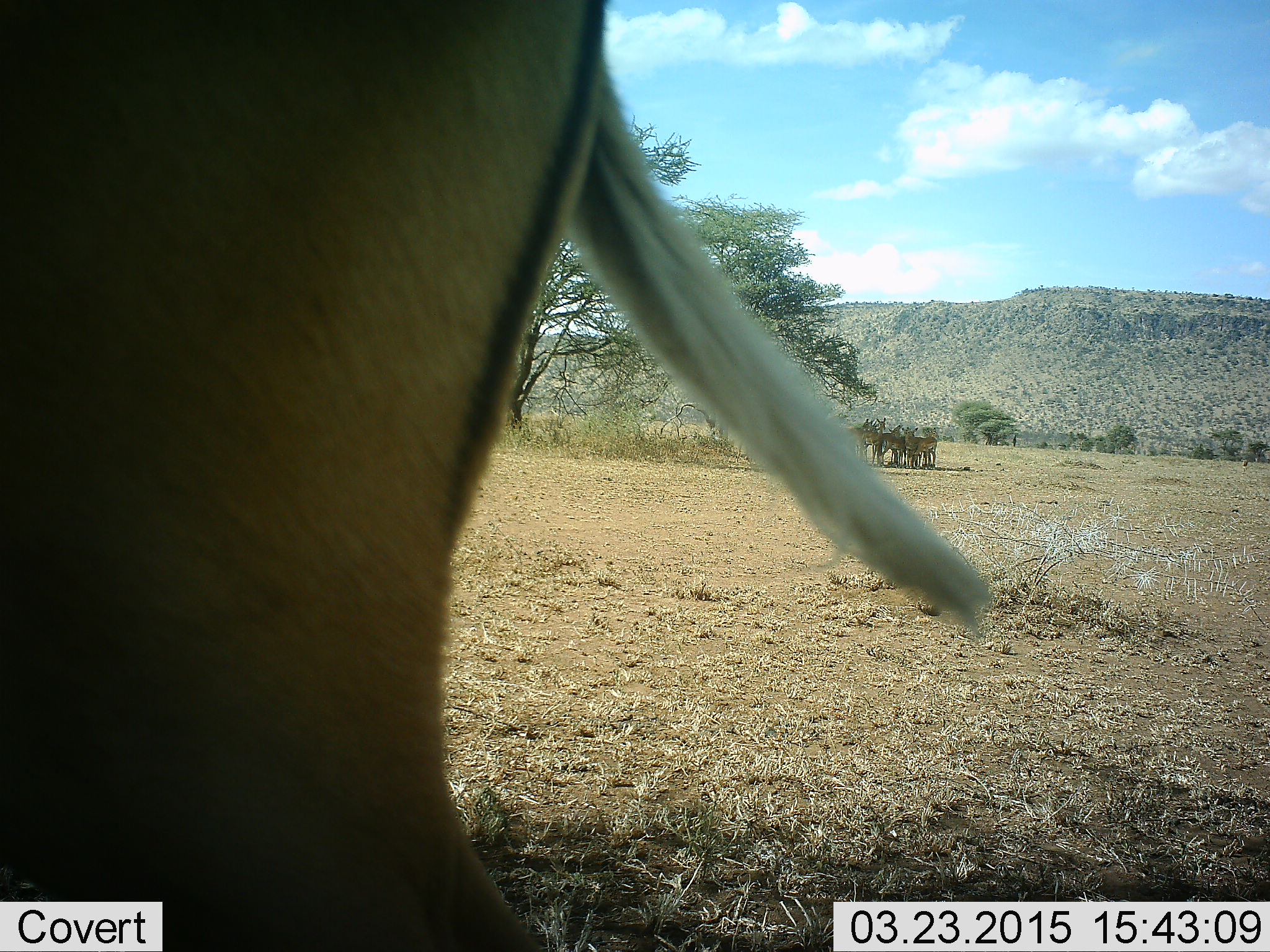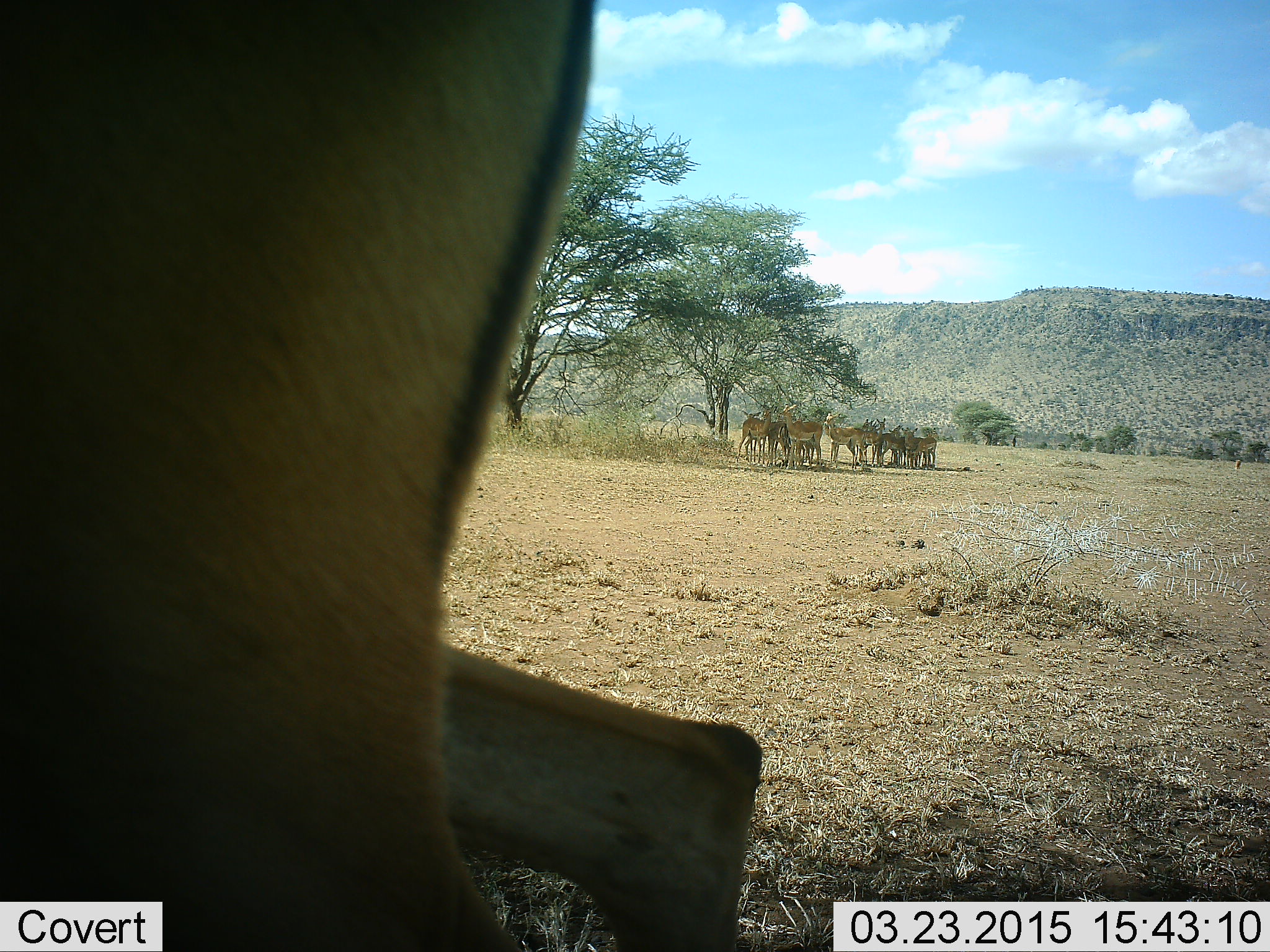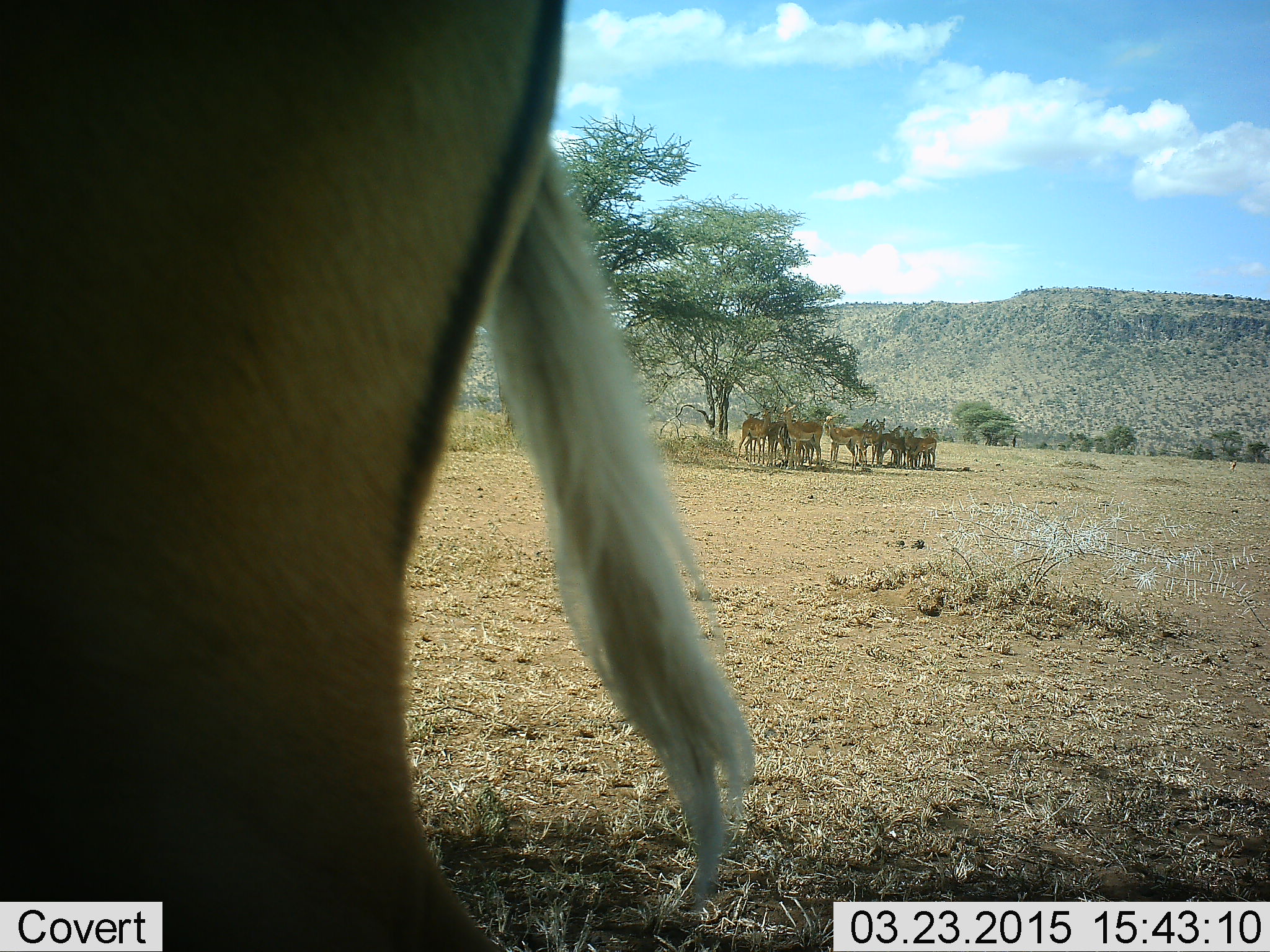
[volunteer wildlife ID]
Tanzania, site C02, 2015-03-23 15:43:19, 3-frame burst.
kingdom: Animalia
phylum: Chordata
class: Mammalia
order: Artiodactyla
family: Bovidae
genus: Aepyceros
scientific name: Aepyceros melampus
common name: impala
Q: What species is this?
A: Impala (Aepyceros melampus).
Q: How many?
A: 11-50.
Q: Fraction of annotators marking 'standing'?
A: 100%.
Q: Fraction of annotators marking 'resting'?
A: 9%.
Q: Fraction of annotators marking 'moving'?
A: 9%.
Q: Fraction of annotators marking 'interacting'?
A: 0%.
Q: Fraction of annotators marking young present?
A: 0%.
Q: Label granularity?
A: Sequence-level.